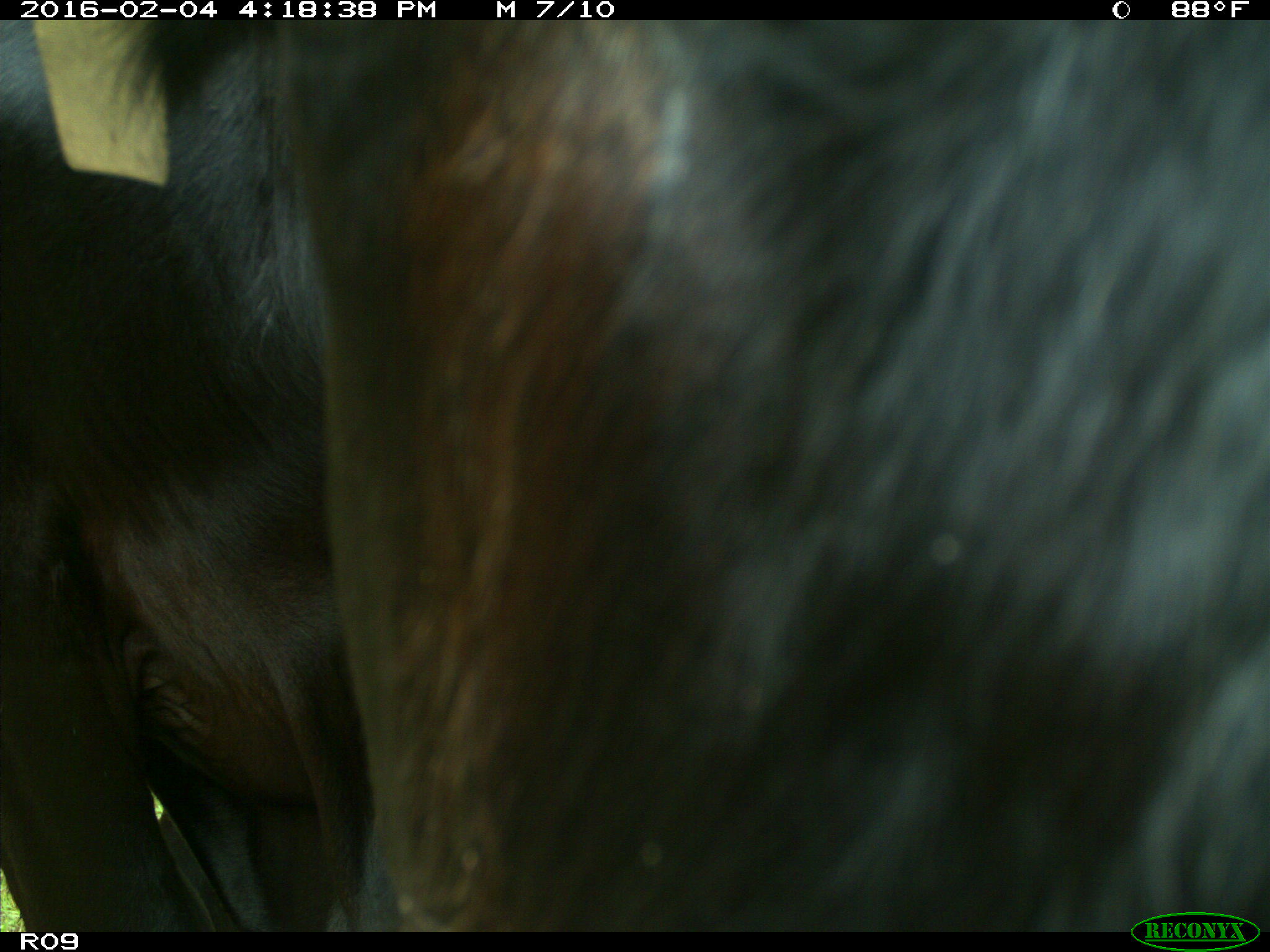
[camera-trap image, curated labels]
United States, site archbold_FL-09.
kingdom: Animalia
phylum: Chordata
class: Mammalia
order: Artiodactyla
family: Bovidae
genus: Bos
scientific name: Bos taurus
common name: domestic cow